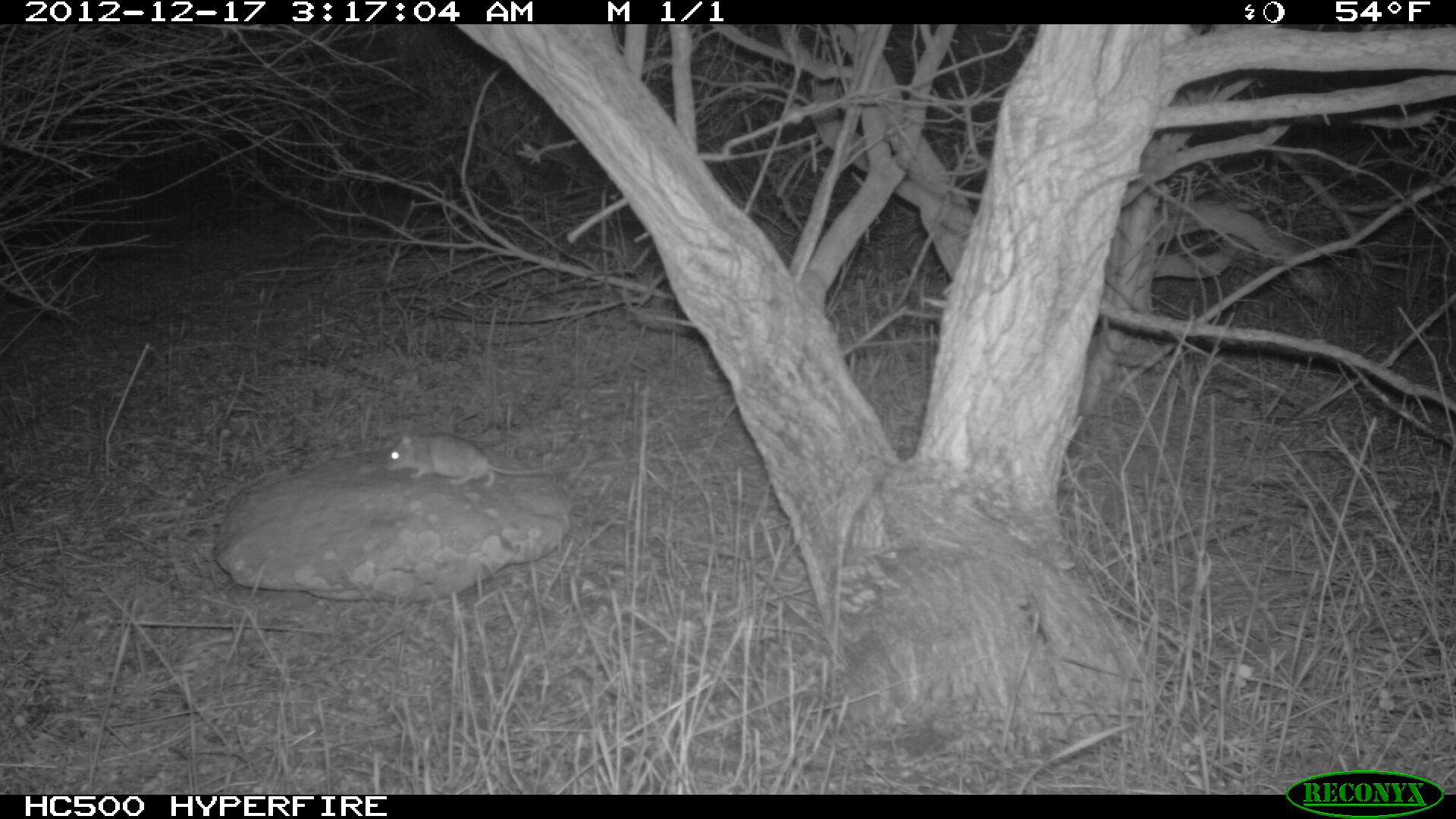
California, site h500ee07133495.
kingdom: Animalia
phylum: Chordata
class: Mammalia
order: Rodentia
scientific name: Rodentia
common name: rodent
Rodent (Rodentia).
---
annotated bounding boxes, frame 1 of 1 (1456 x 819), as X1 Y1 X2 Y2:
rodent: 385 433 552 487